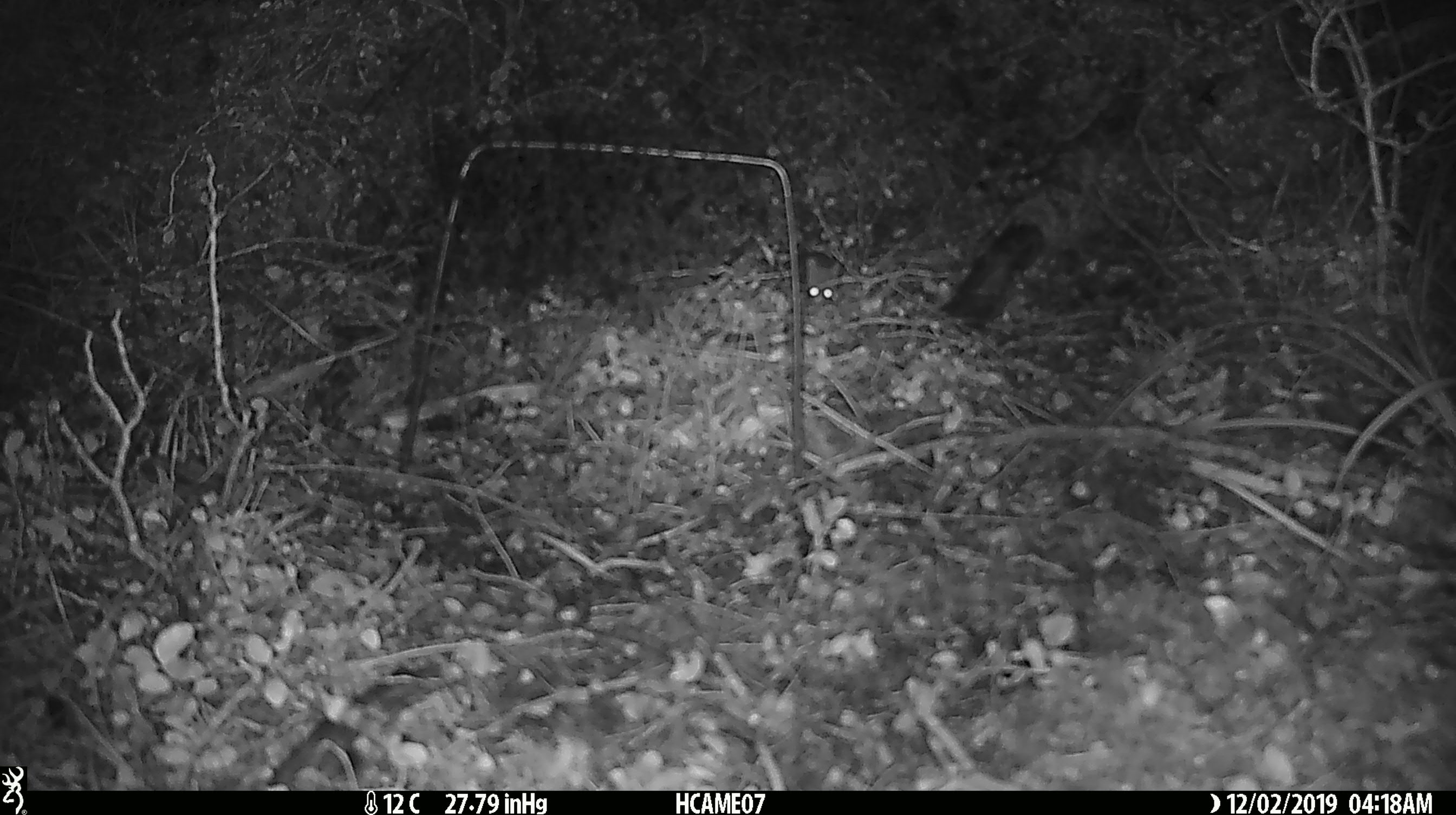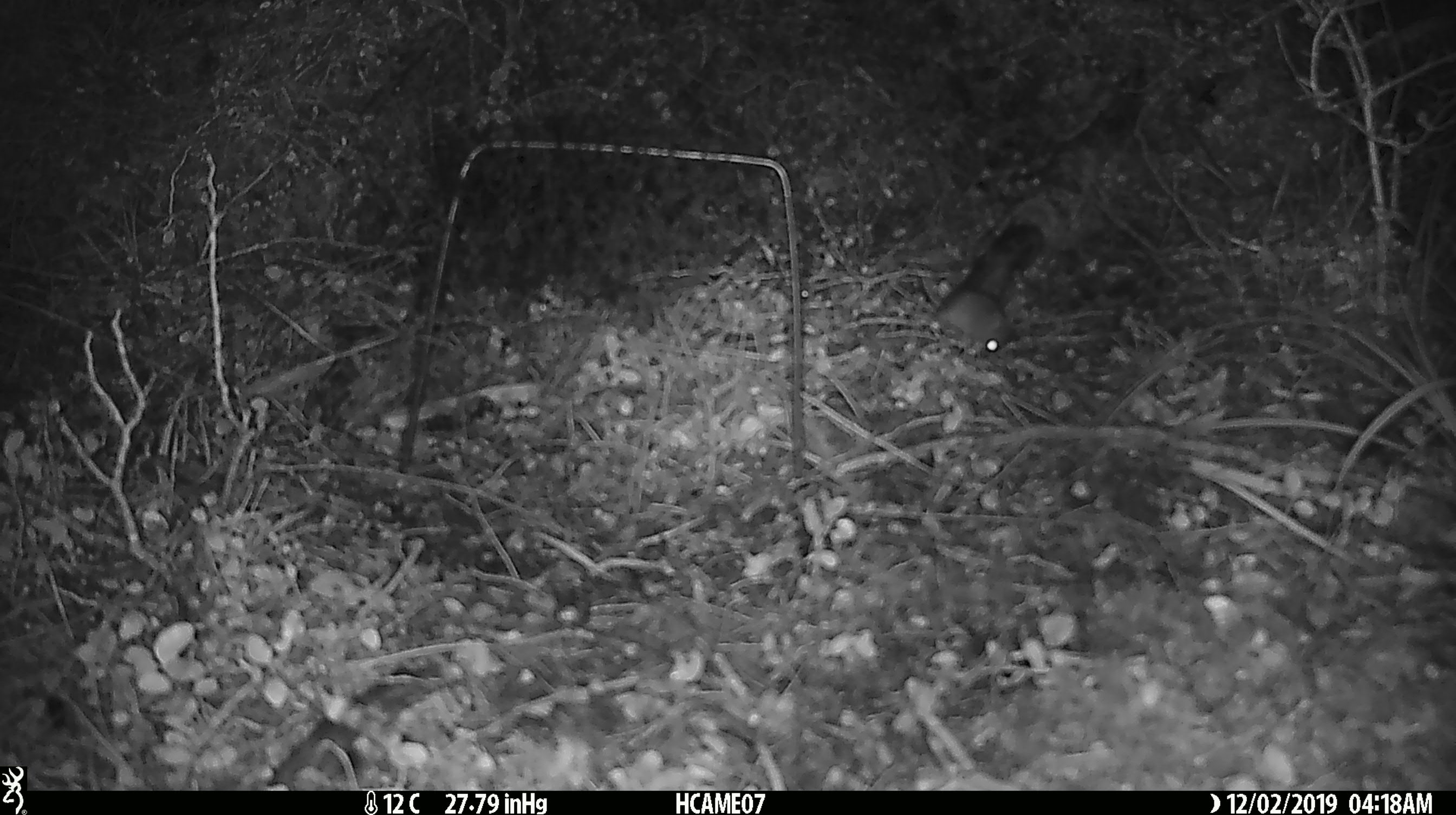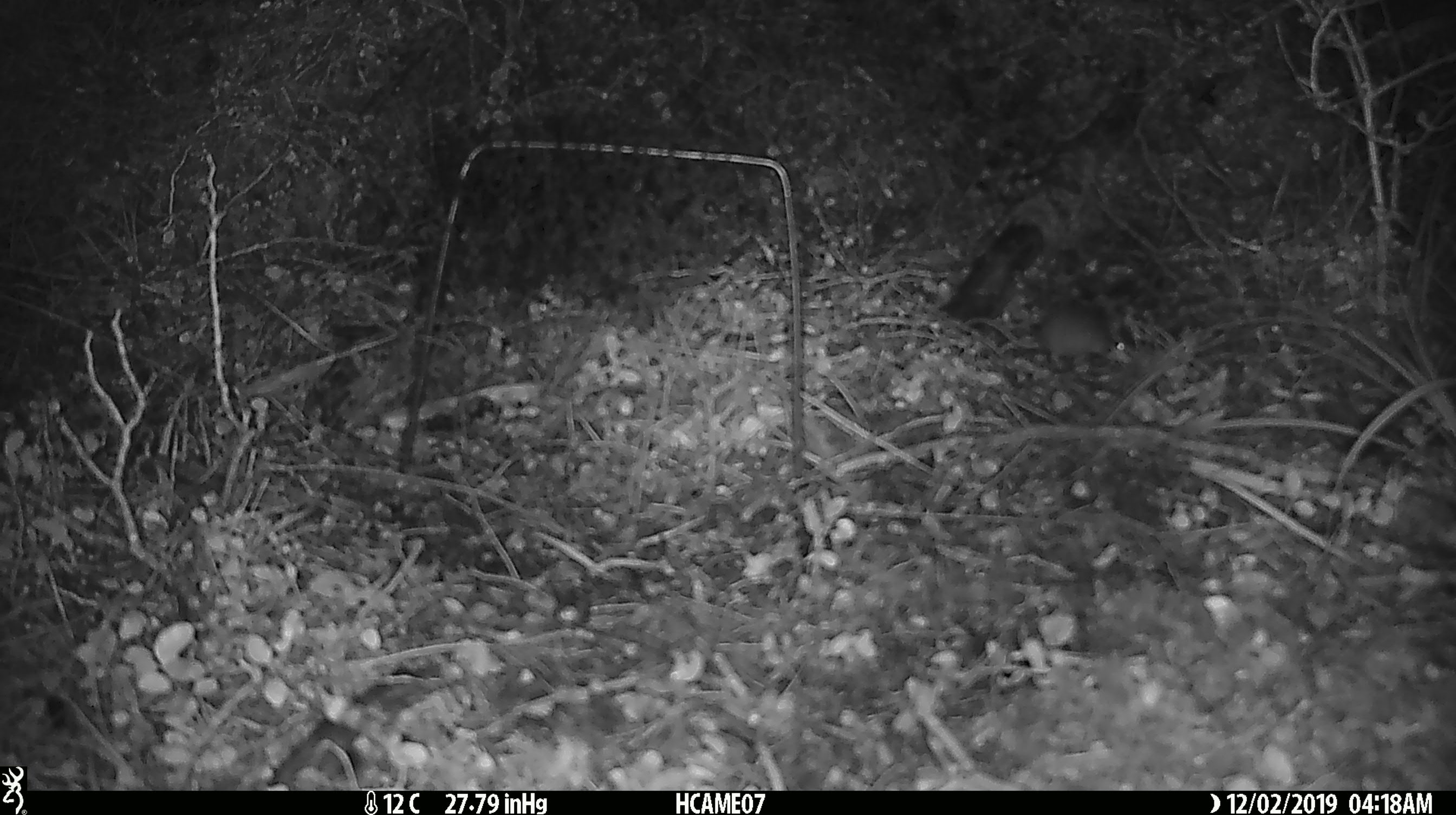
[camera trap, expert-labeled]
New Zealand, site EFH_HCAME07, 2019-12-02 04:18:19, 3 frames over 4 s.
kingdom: Animalia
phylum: Chordata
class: Mammalia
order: Rodentia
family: Muridae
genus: Mus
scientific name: Mus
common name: mouse